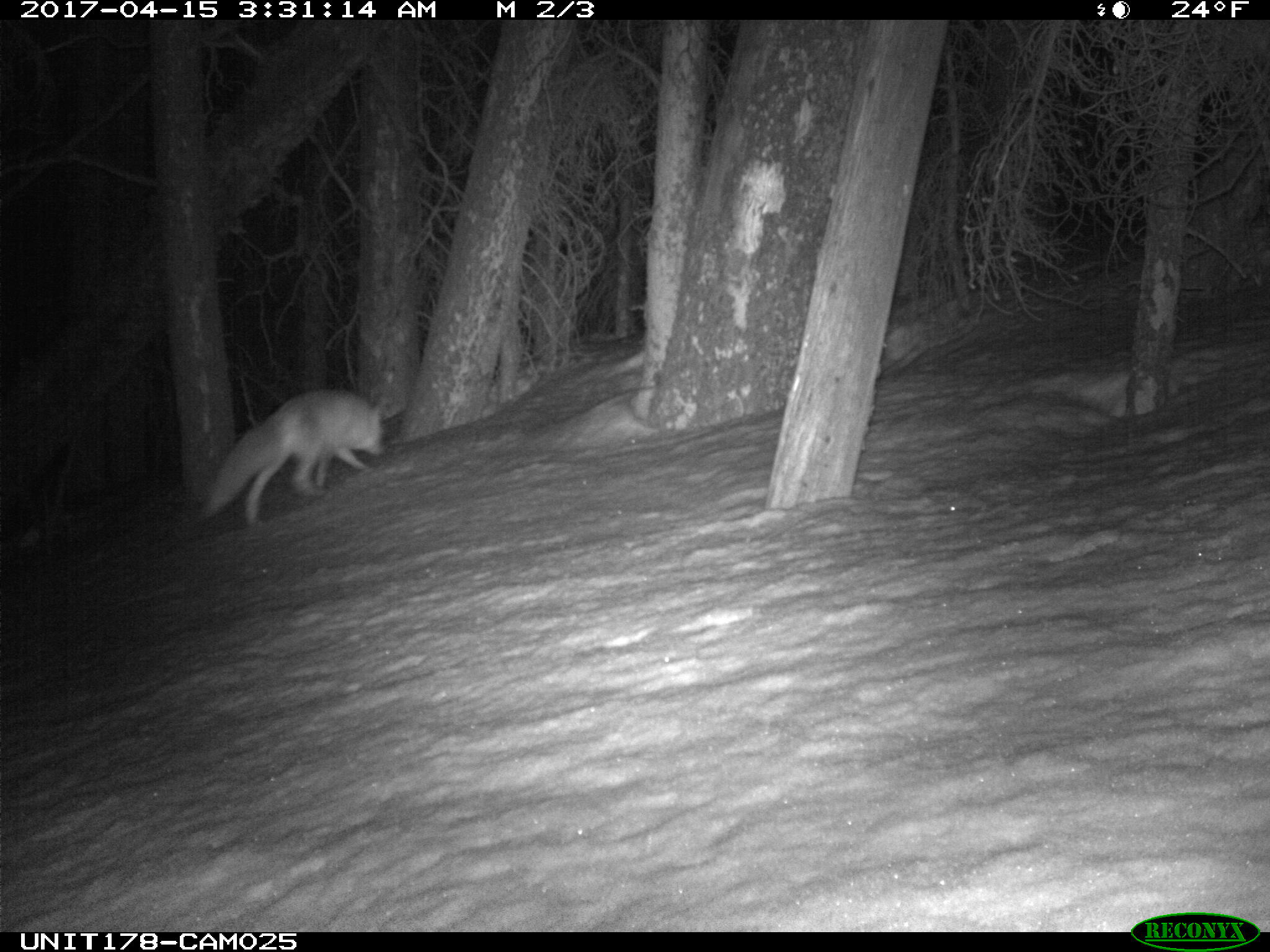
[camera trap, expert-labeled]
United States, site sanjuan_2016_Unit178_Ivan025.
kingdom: Animalia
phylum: Chordata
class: Mammalia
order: Carnivora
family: Canidae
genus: Vulpes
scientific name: Vulpes vulpes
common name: red fox